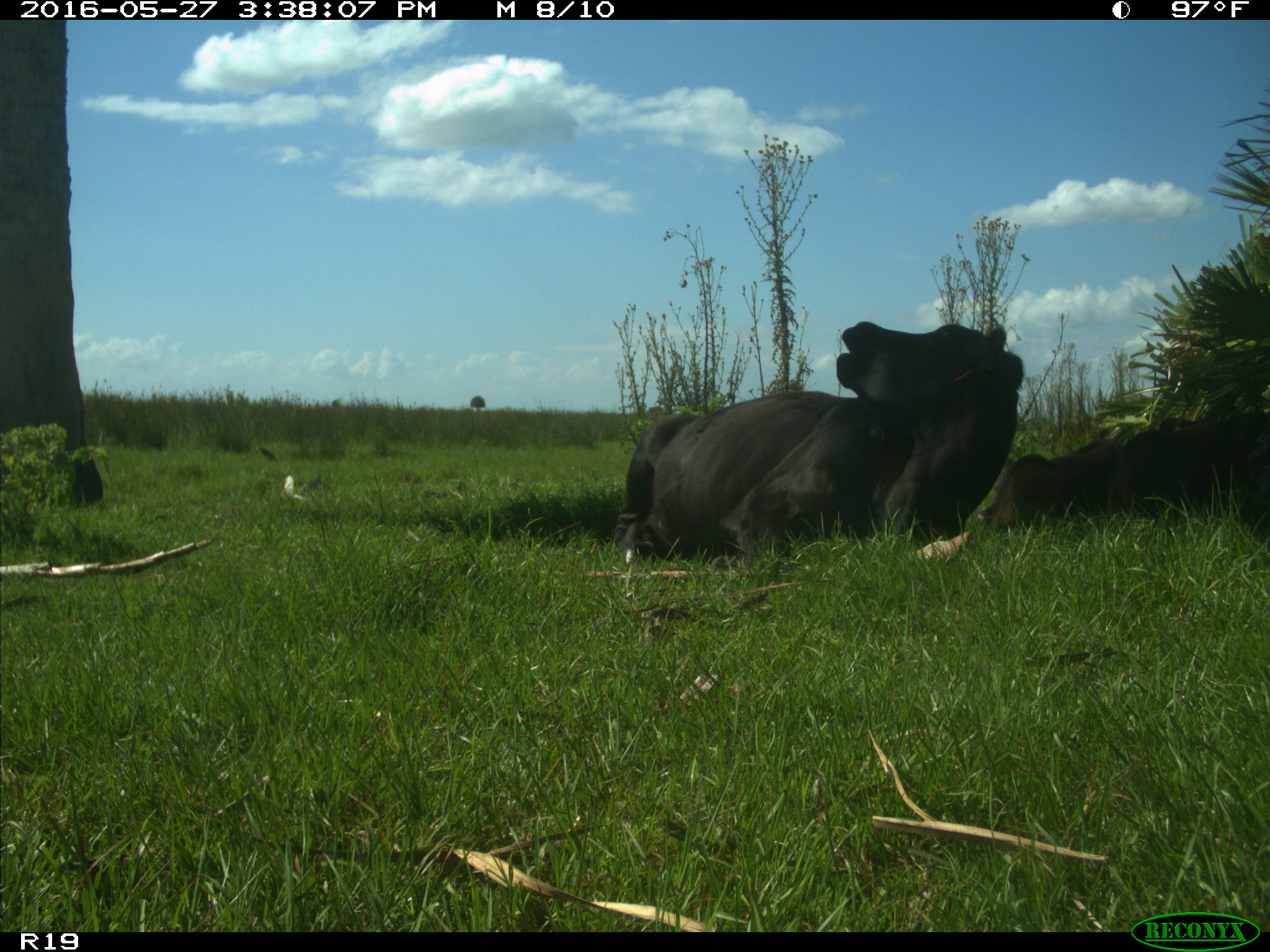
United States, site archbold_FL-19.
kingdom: Animalia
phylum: Chordata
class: Mammalia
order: Artiodactyla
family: Bovidae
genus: Bos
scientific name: Bos taurus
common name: domestic cow